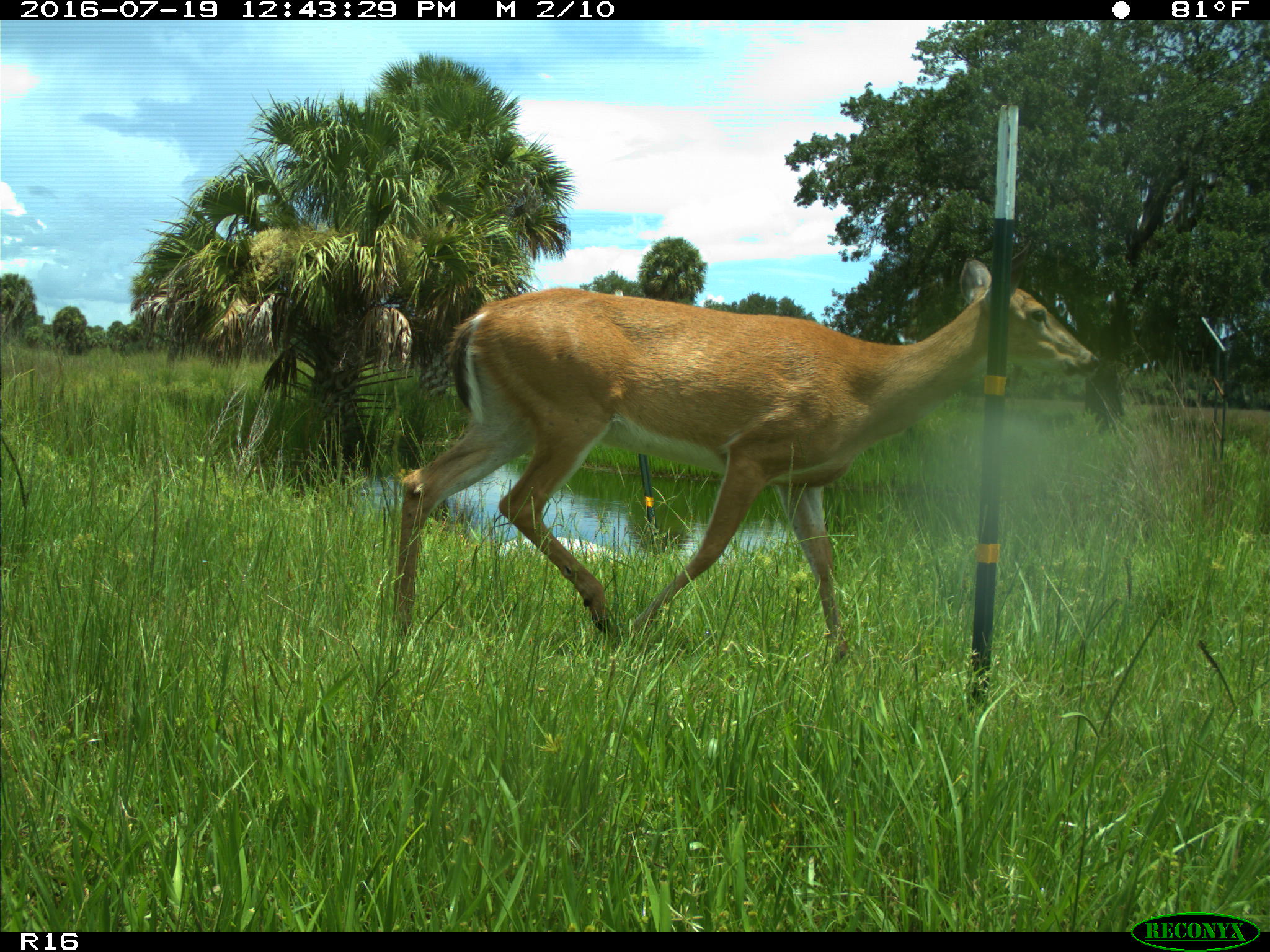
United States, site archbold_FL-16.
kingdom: Animalia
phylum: Chordata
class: Mammalia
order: Artiodactyla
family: Cervidae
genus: Odocoileus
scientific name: Odocoileus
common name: deer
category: unidentified deer